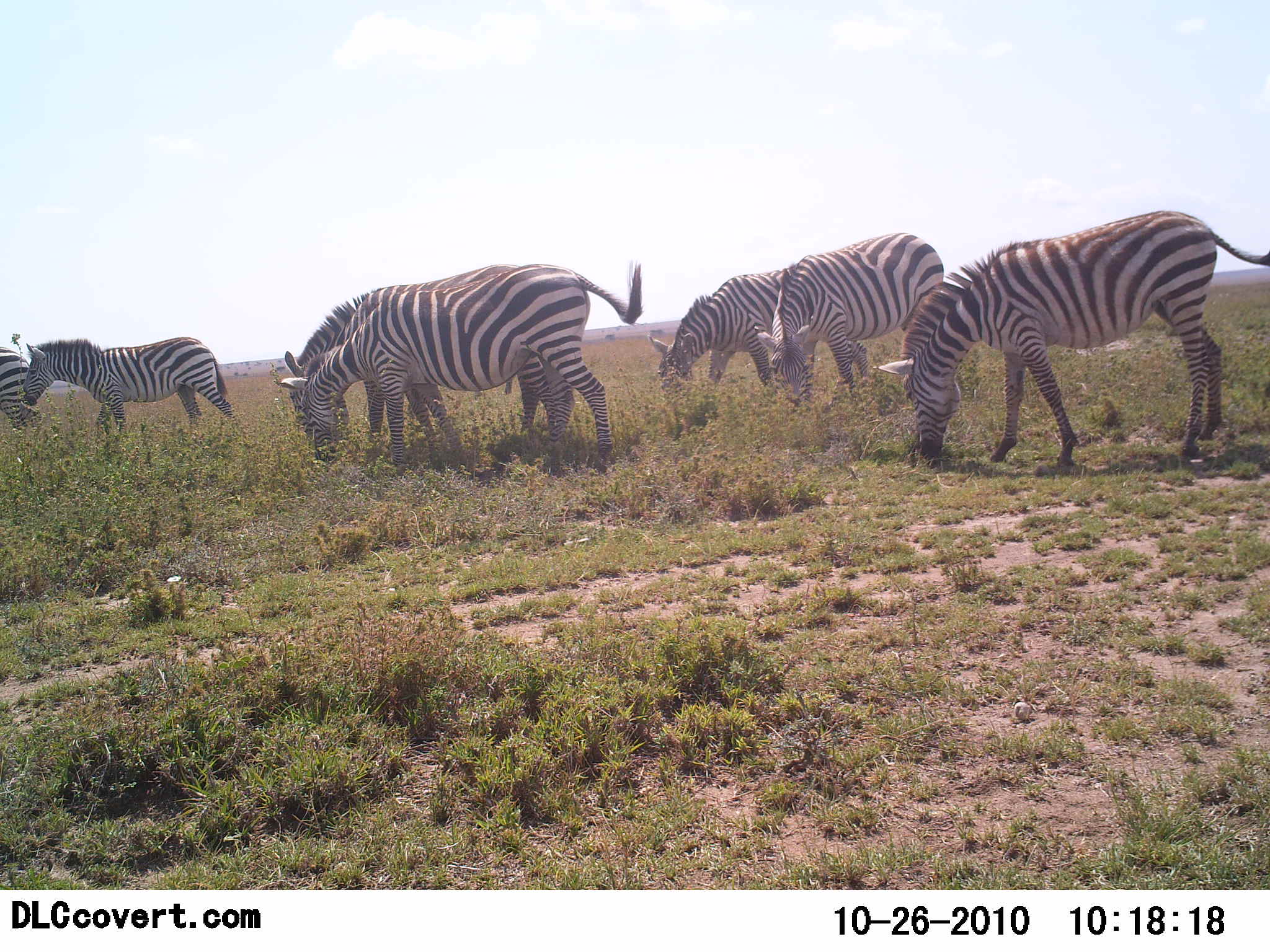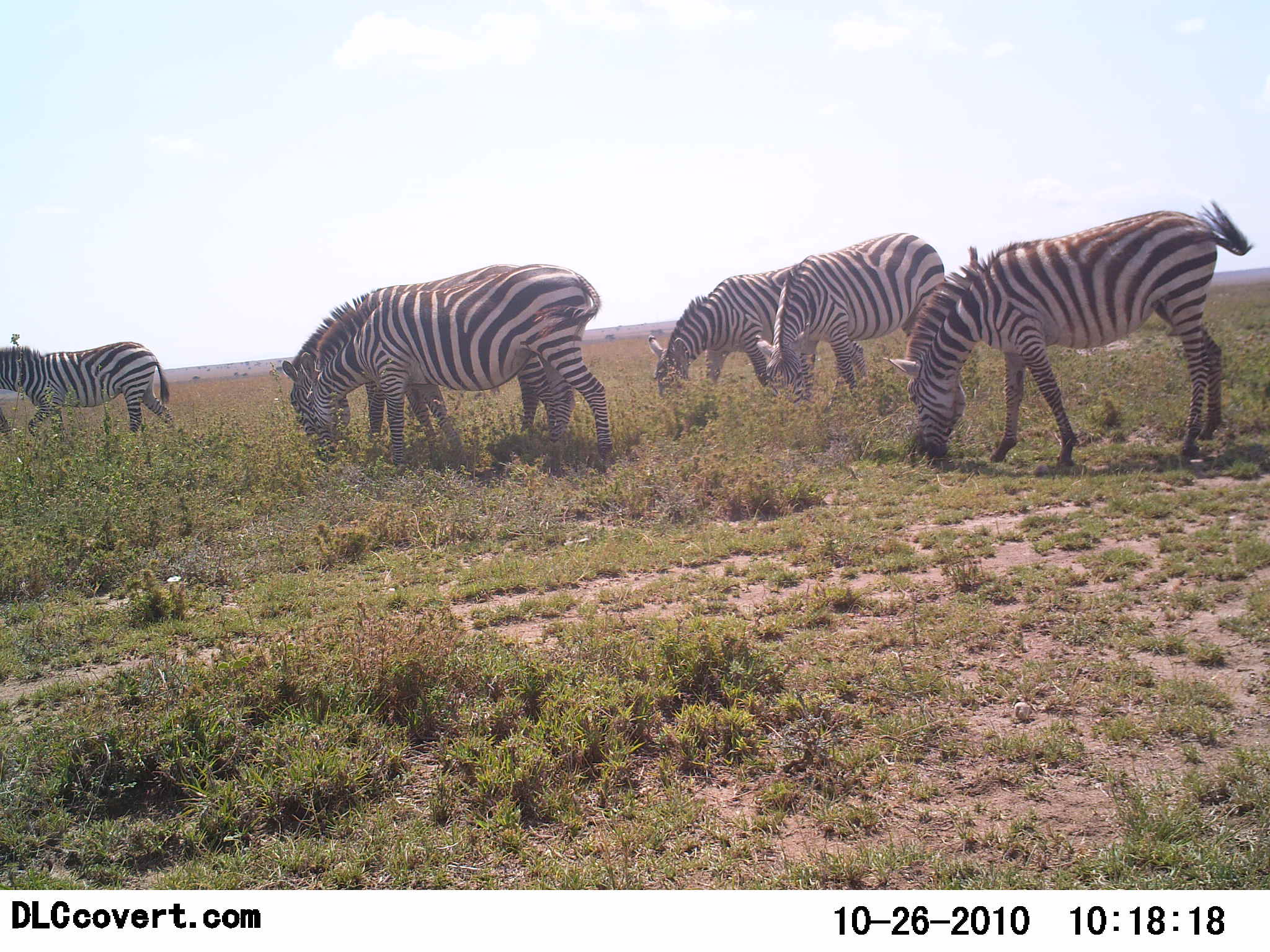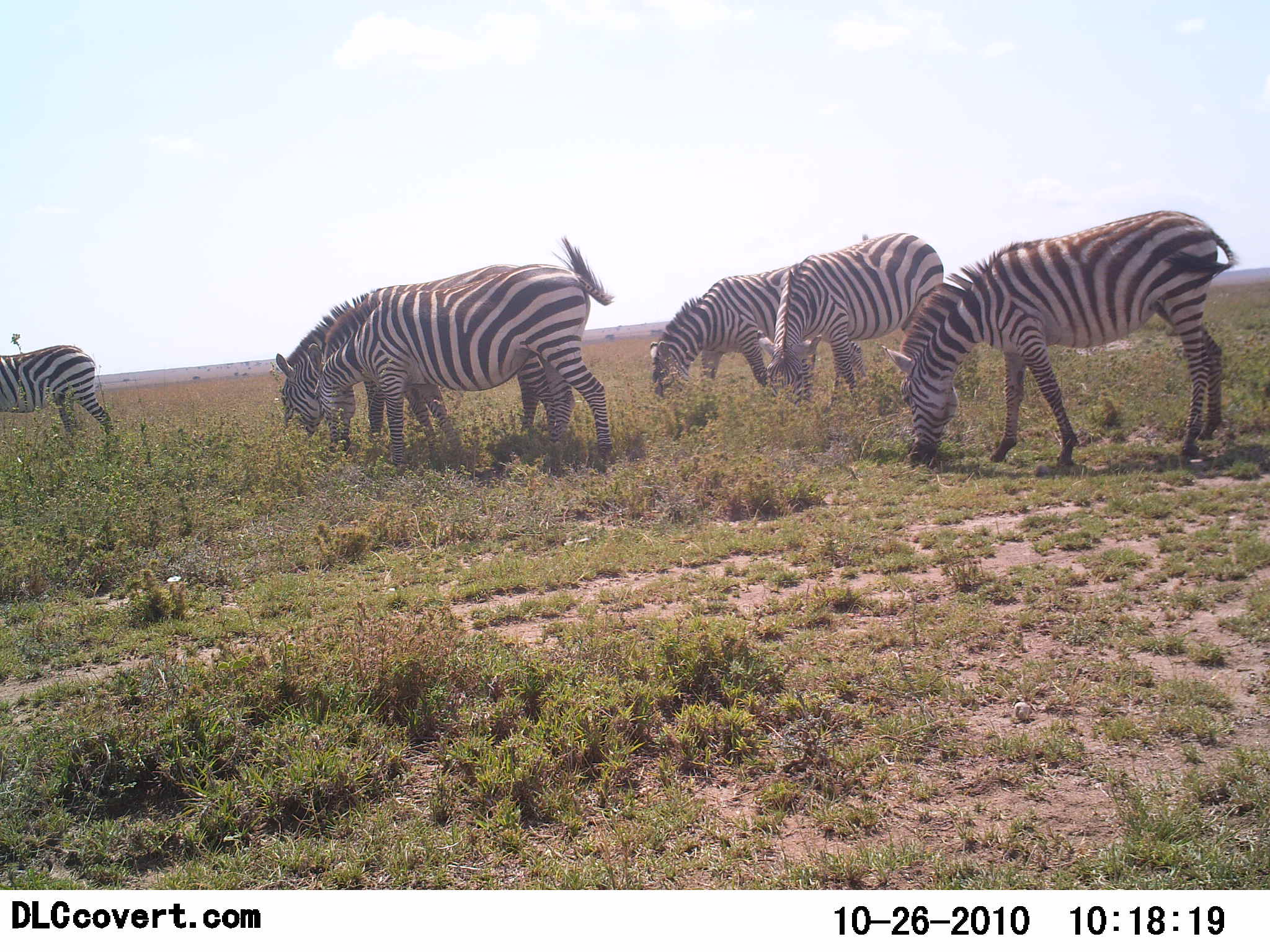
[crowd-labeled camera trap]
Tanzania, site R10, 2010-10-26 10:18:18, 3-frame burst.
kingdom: Animalia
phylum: Chordata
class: Mammalia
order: Perissodactyla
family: Equidae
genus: Equus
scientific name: Equus quagga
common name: plains zebra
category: zebra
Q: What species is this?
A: Zebra (plains zebra) (Equus quagga).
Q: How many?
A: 7.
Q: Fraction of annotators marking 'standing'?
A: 6%.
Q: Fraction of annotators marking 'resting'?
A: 0%.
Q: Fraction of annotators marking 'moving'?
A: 47%.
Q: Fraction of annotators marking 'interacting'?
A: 0%.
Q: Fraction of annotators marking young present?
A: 0%.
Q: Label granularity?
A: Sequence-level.